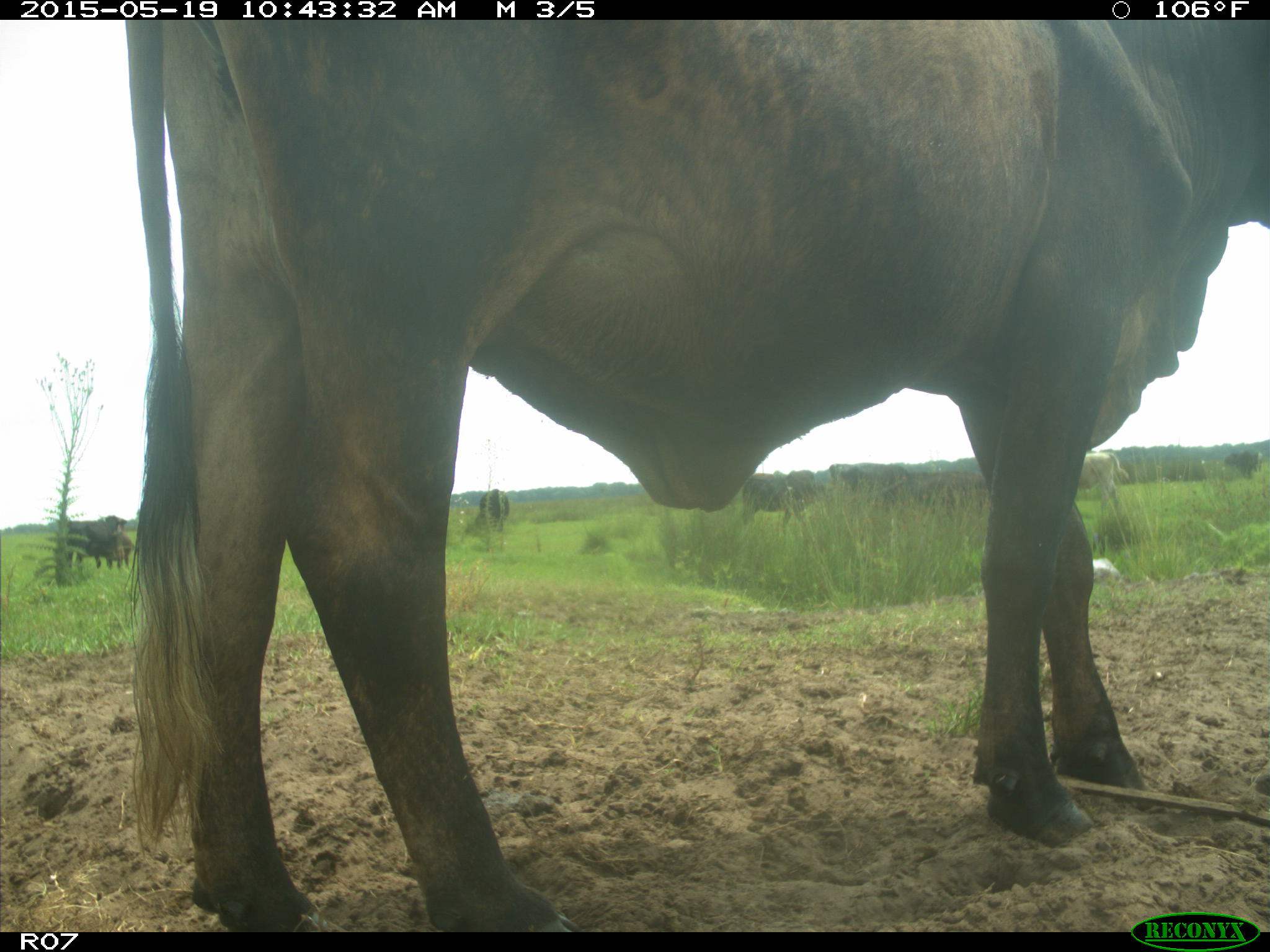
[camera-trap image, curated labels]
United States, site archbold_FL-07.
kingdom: Animalia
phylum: Chordata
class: Mammalia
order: Artiodactyla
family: Bovidae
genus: Bos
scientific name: Bos taurus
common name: domestic cow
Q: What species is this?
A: Bos taurus (domestic cow).